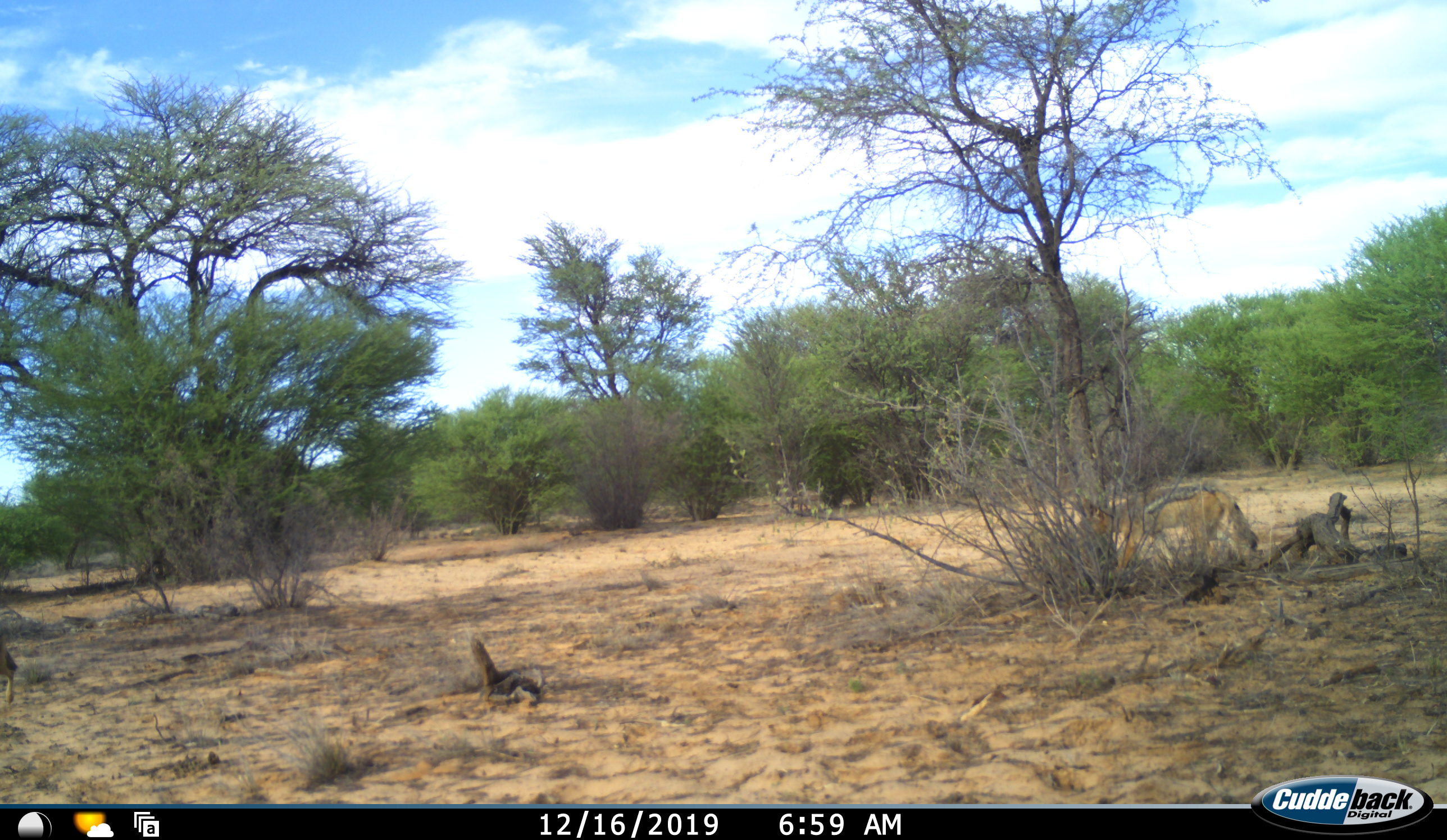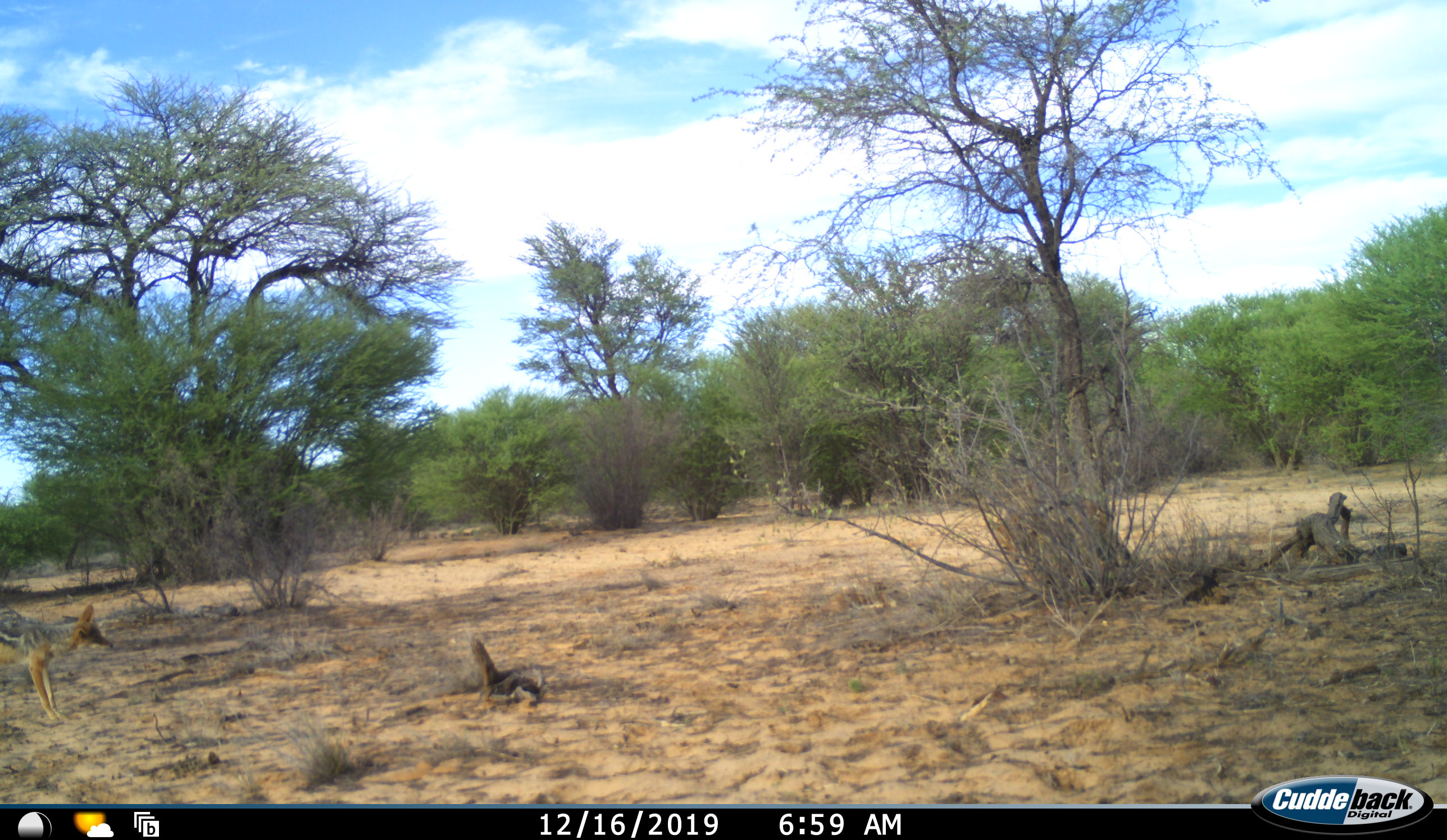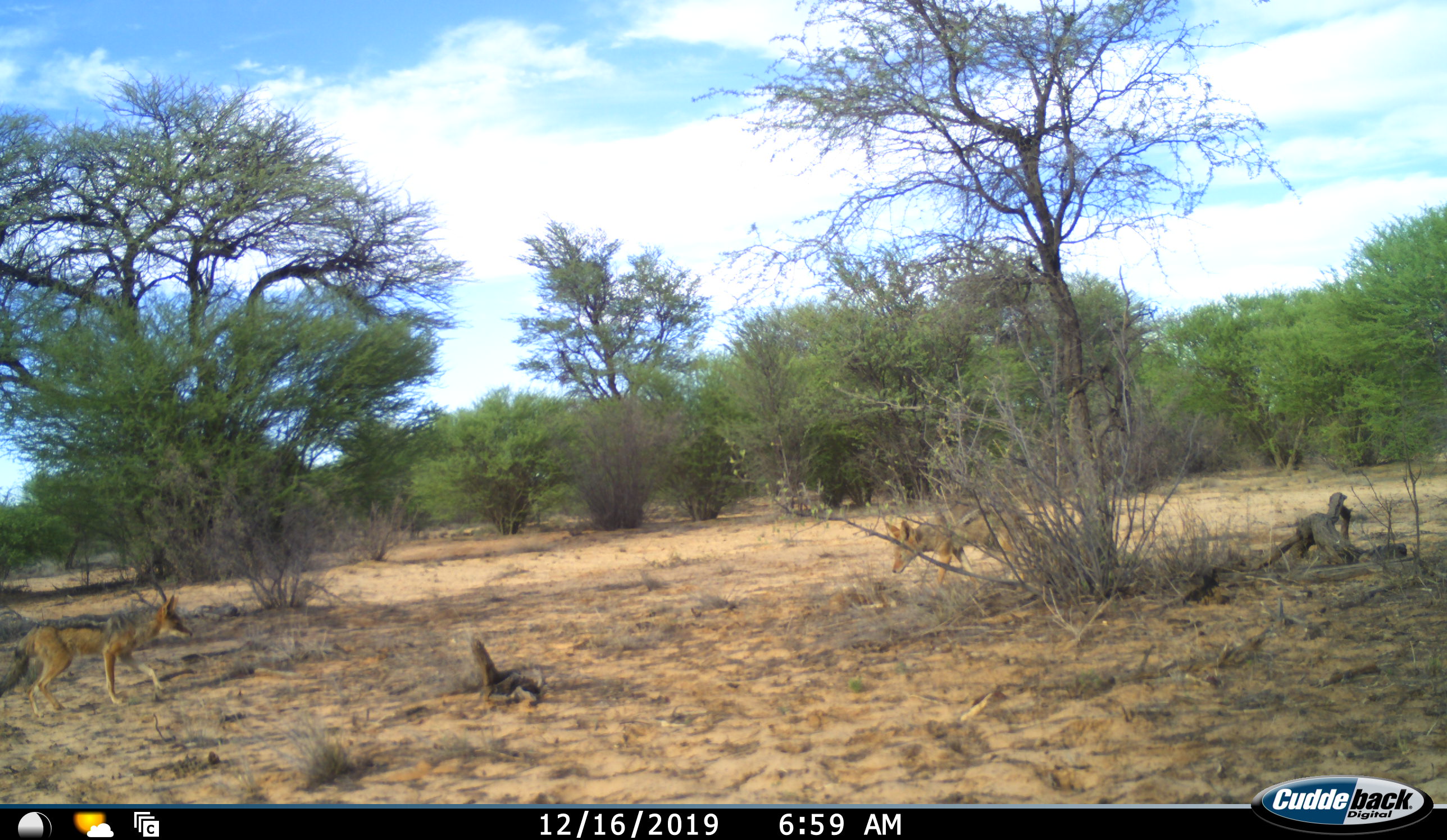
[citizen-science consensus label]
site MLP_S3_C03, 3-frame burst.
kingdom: Animalia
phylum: Chordata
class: Mammalia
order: Carnivora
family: Canidae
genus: Lupulella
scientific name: Lupulella mesomelas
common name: black-backed jackal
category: jackalblackbacked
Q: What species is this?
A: Jackalblackbacked (black-backed jackal) (Lupulella mesomelas).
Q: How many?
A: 2.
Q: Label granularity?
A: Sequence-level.